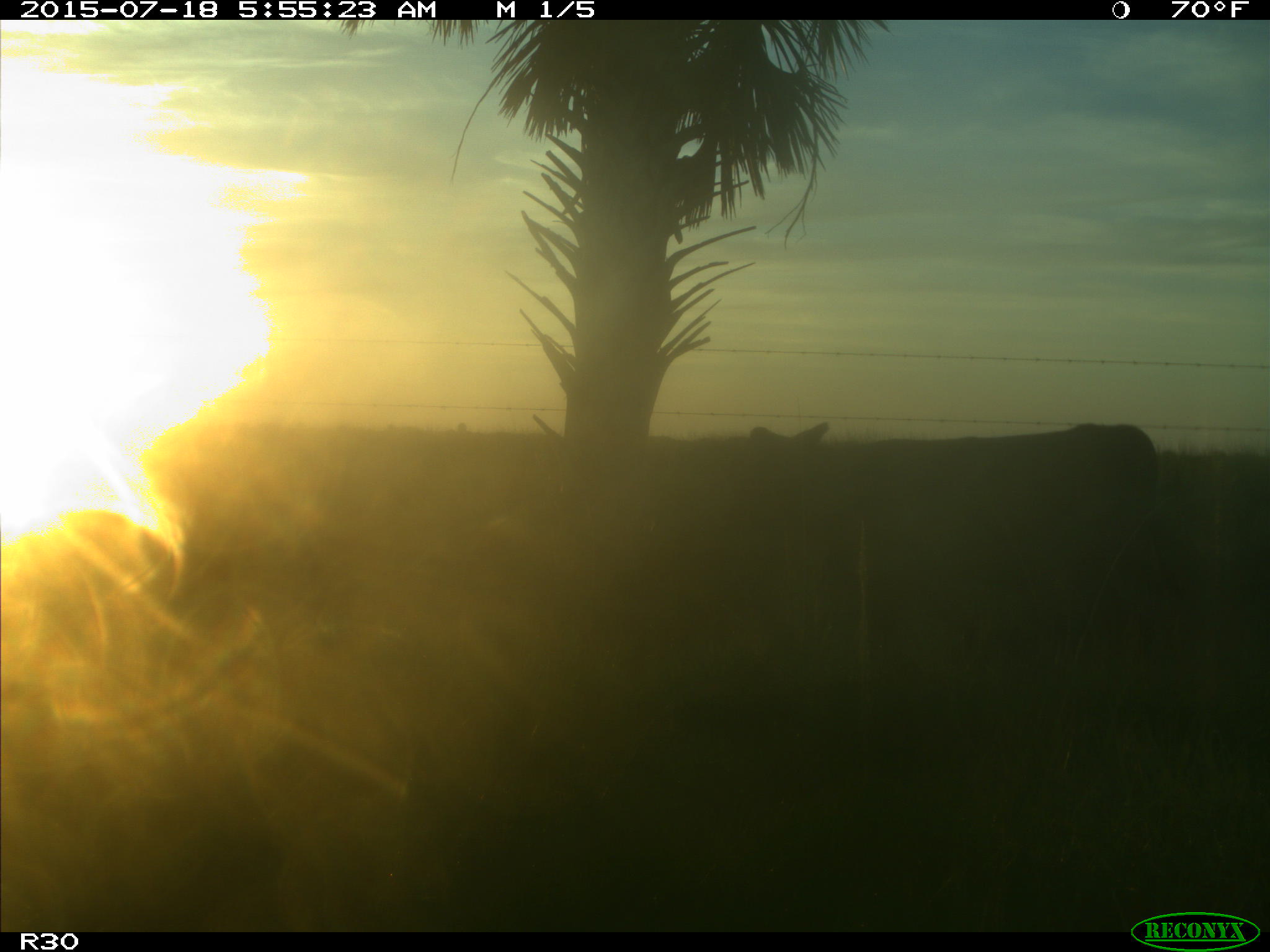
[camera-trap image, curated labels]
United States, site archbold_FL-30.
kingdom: Animalia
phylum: Chordata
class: Mammalia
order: Artiodactyla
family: Bovidae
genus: Bos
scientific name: Bos taurus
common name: domestic cow